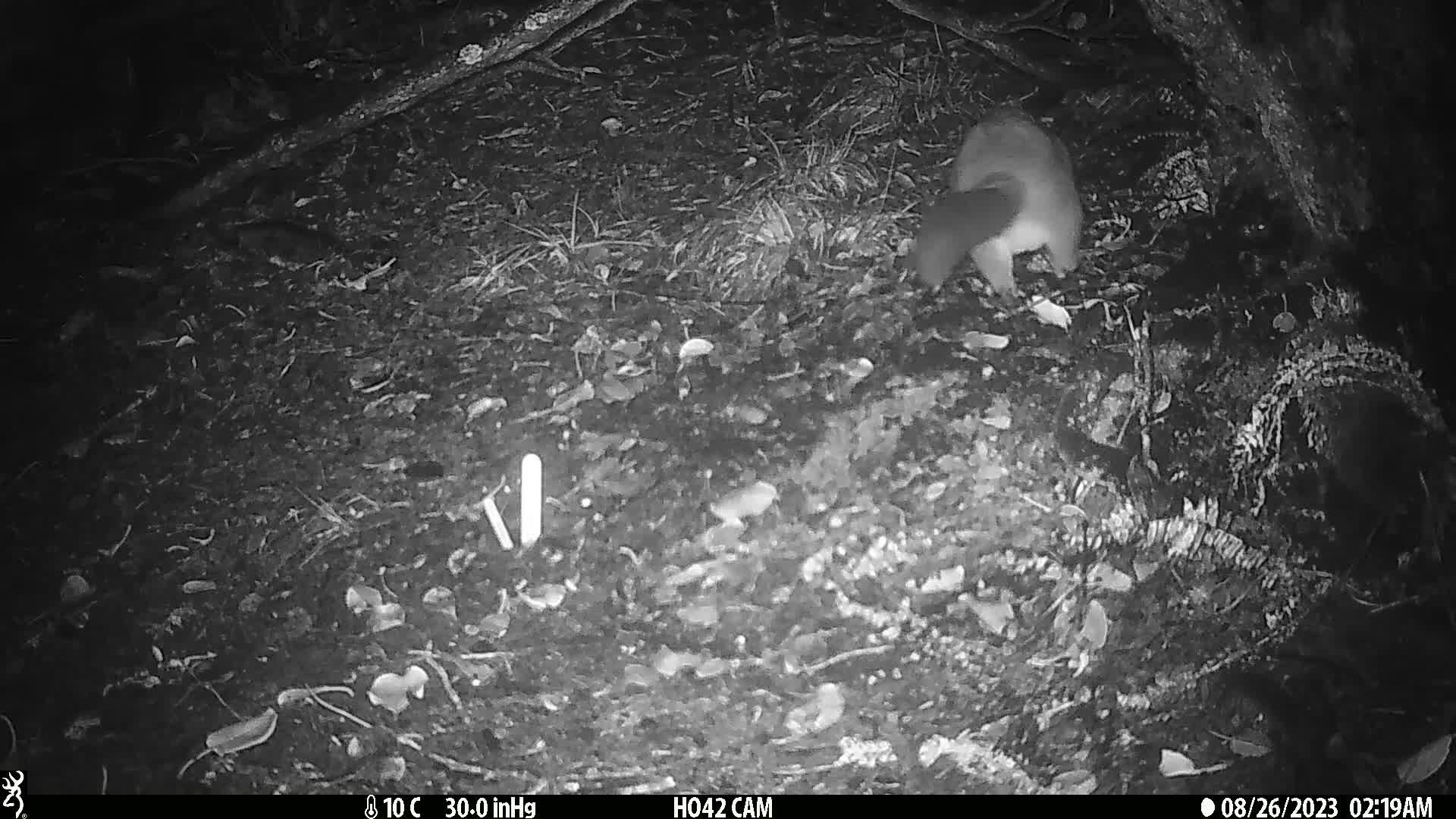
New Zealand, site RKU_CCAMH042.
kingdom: Animalia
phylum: Chordata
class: Mammalia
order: Diprotodontia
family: Phalangeridae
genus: Trichosurus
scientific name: Trichosurus vulpecula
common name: common brushtail possum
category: possum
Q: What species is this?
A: Possum (common brushtail possum) (Trichosurus vulpecula).